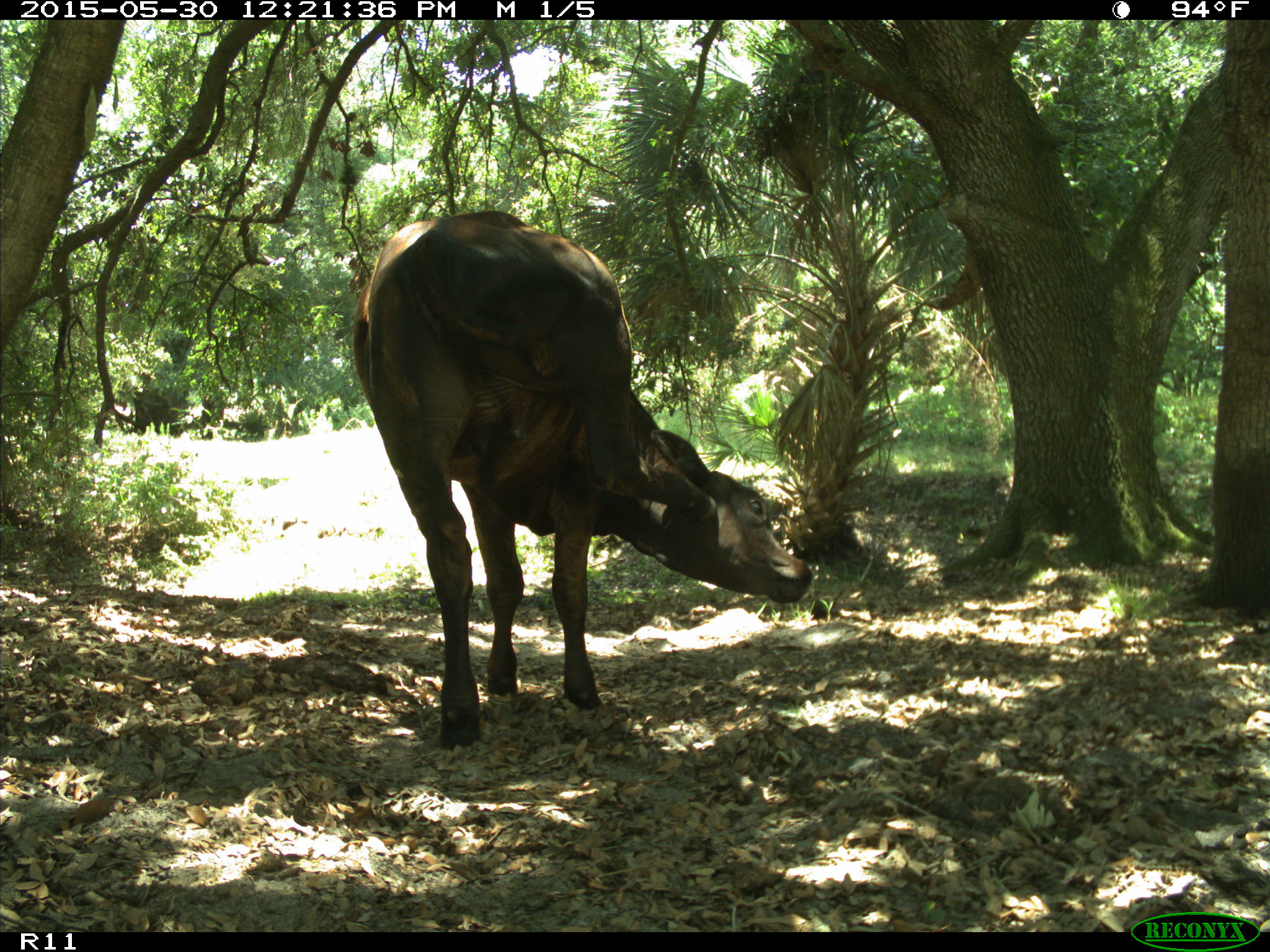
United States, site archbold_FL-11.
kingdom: Animalia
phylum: Chordata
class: Mammalia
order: Artiodactyla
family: Bovidae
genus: Bos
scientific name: Bos taurus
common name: domestic cow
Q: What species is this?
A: Bos taurus (domestic cow).